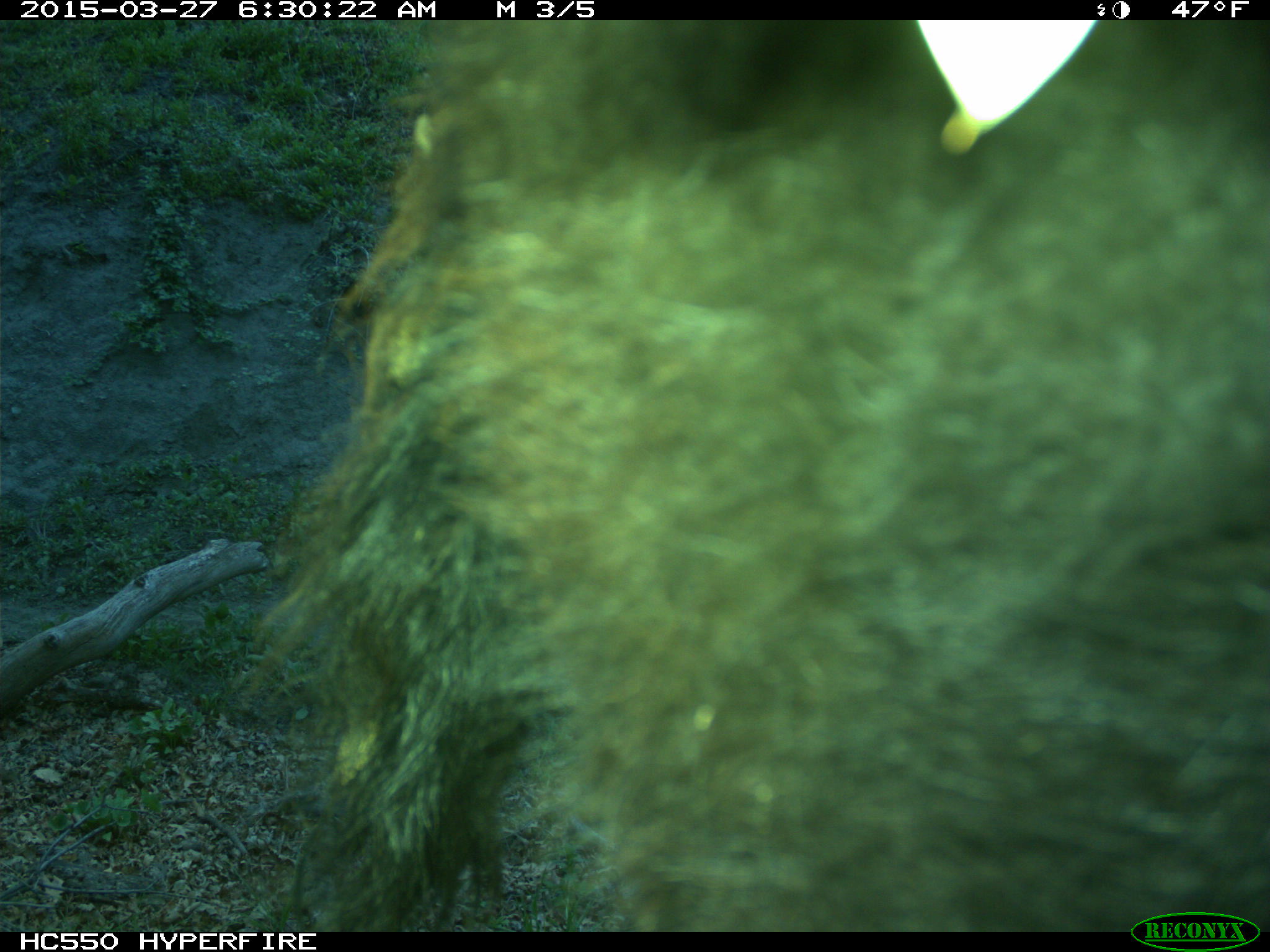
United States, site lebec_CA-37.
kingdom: Animalia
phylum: Chordata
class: Mammalia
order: Artiodactyla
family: Bovidae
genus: Bos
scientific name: Bos taurus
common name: domestic cow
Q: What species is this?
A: Bos taurus (domestic cow).